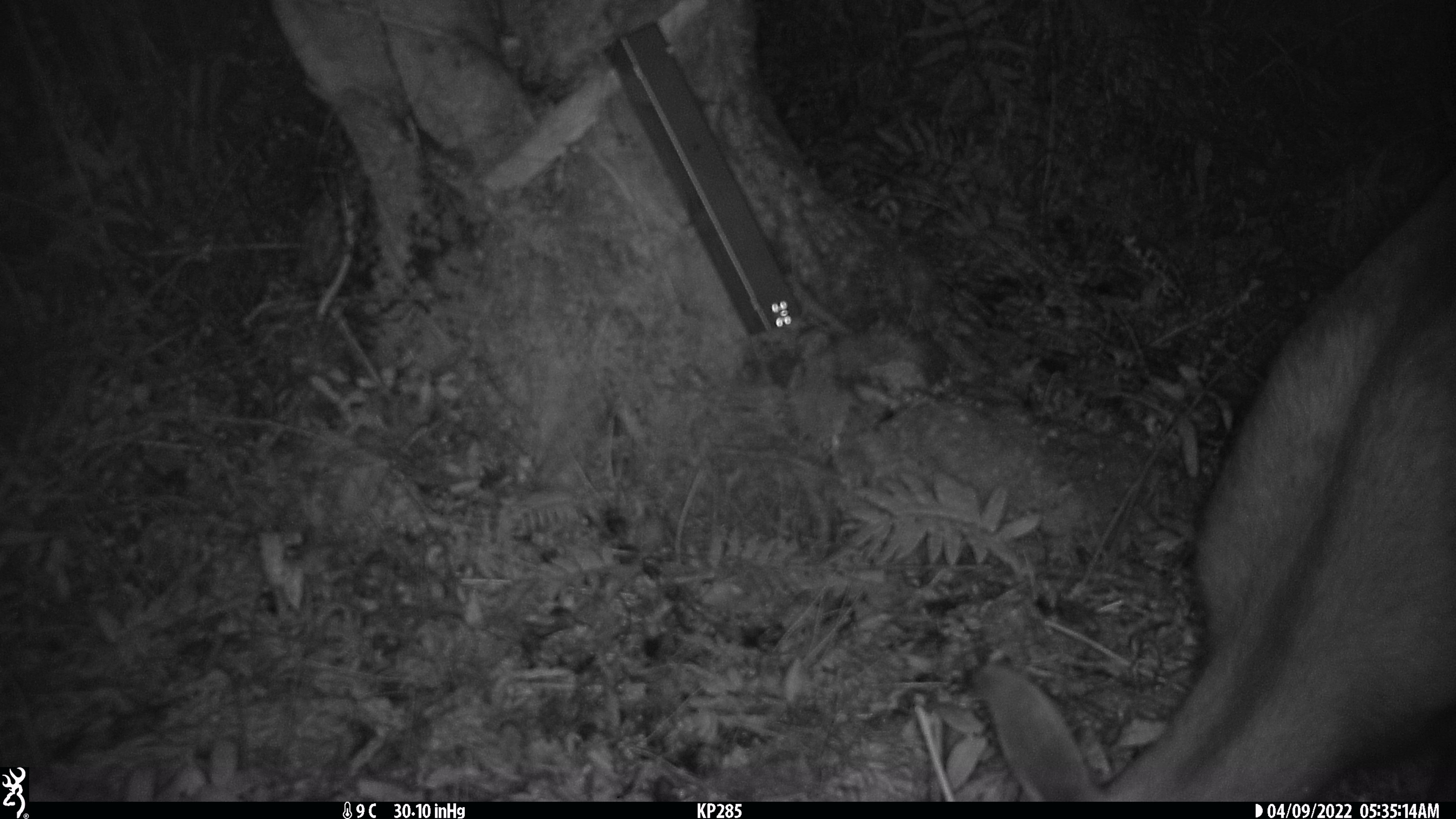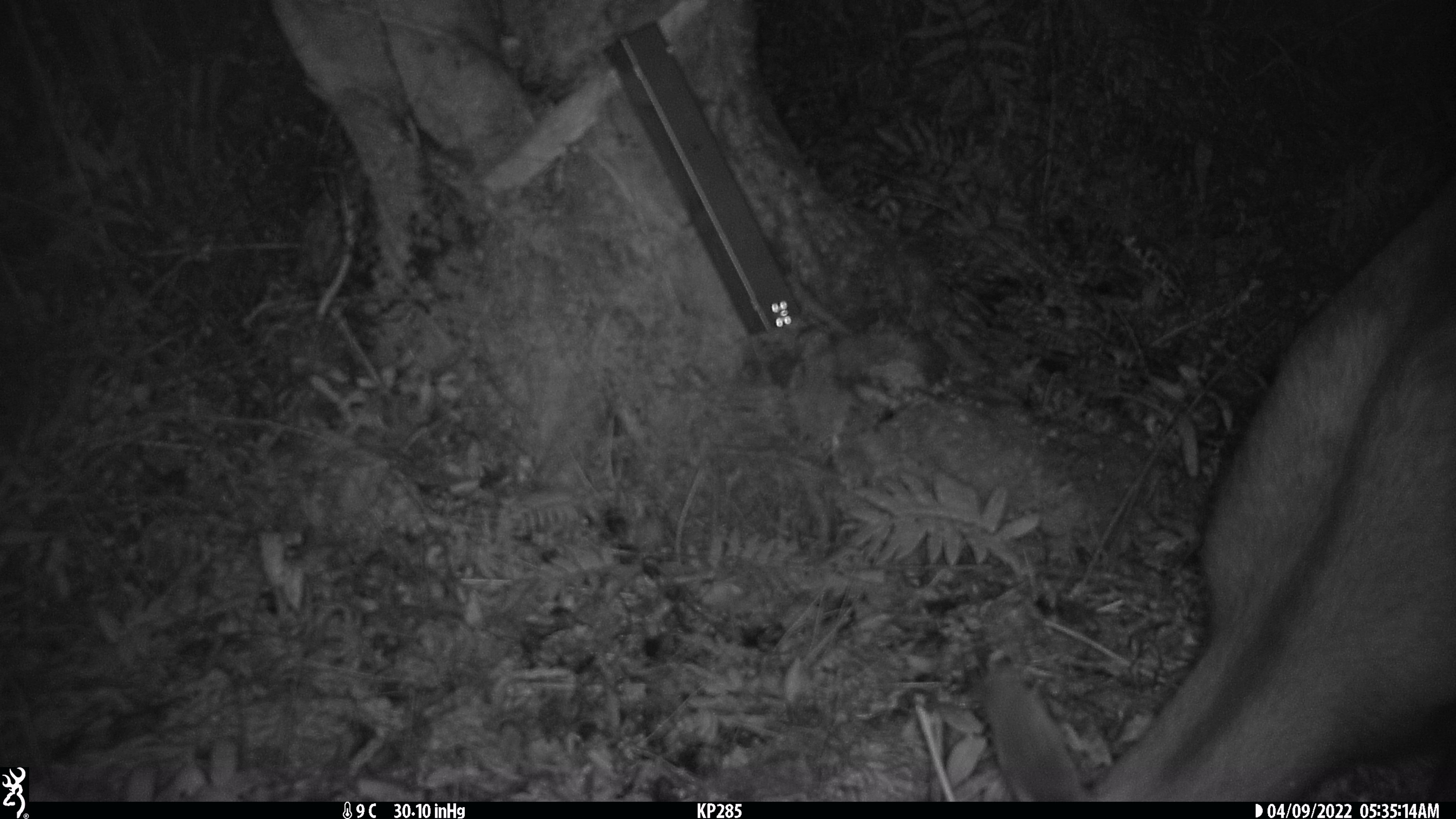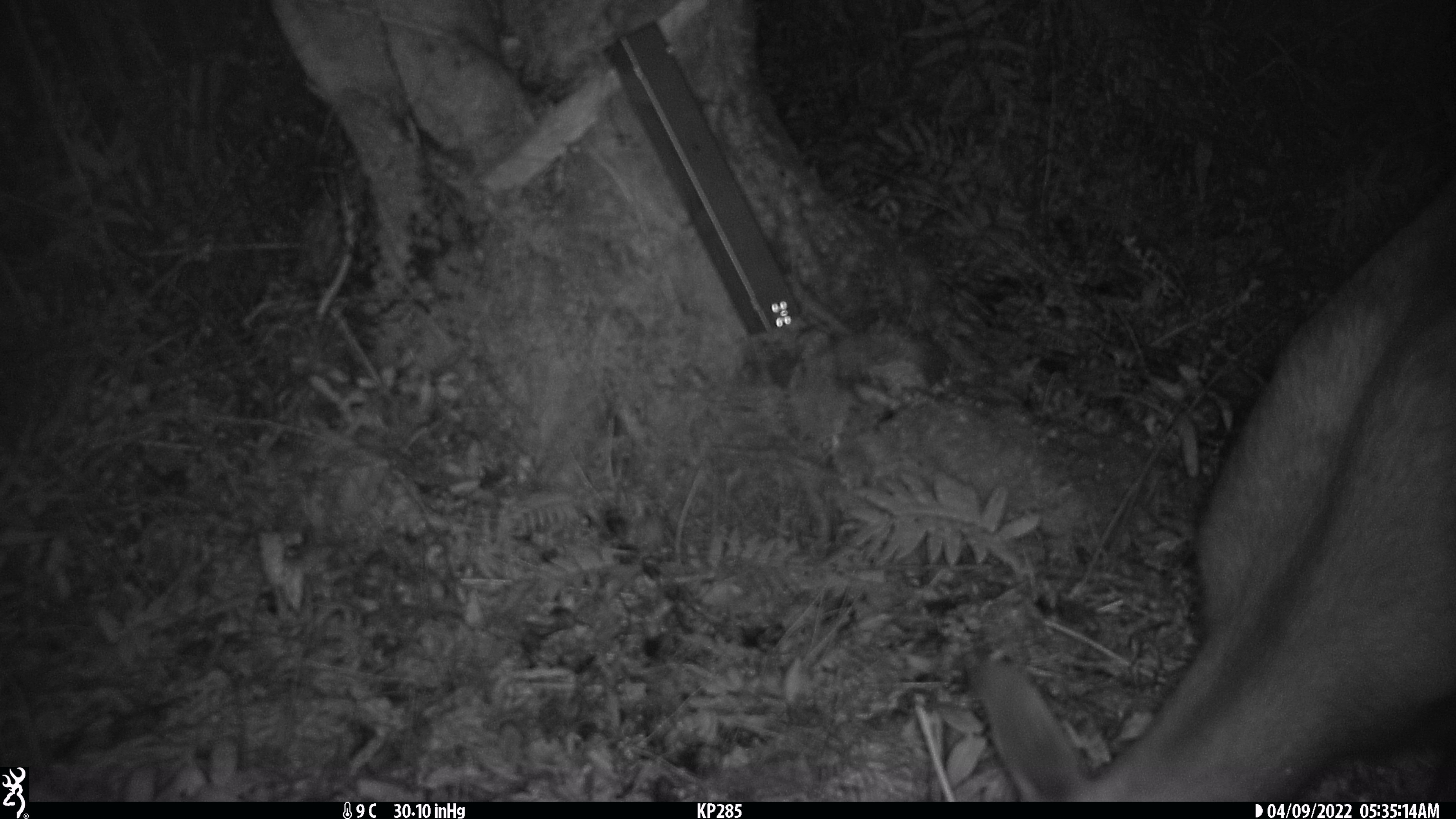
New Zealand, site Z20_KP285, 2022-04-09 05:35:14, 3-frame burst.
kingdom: Animalia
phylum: Chordata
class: Mammalia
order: Artiodactyla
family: Bovidae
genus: Rupicapra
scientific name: Rupicapra rupicapra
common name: alpine chamois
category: chamois